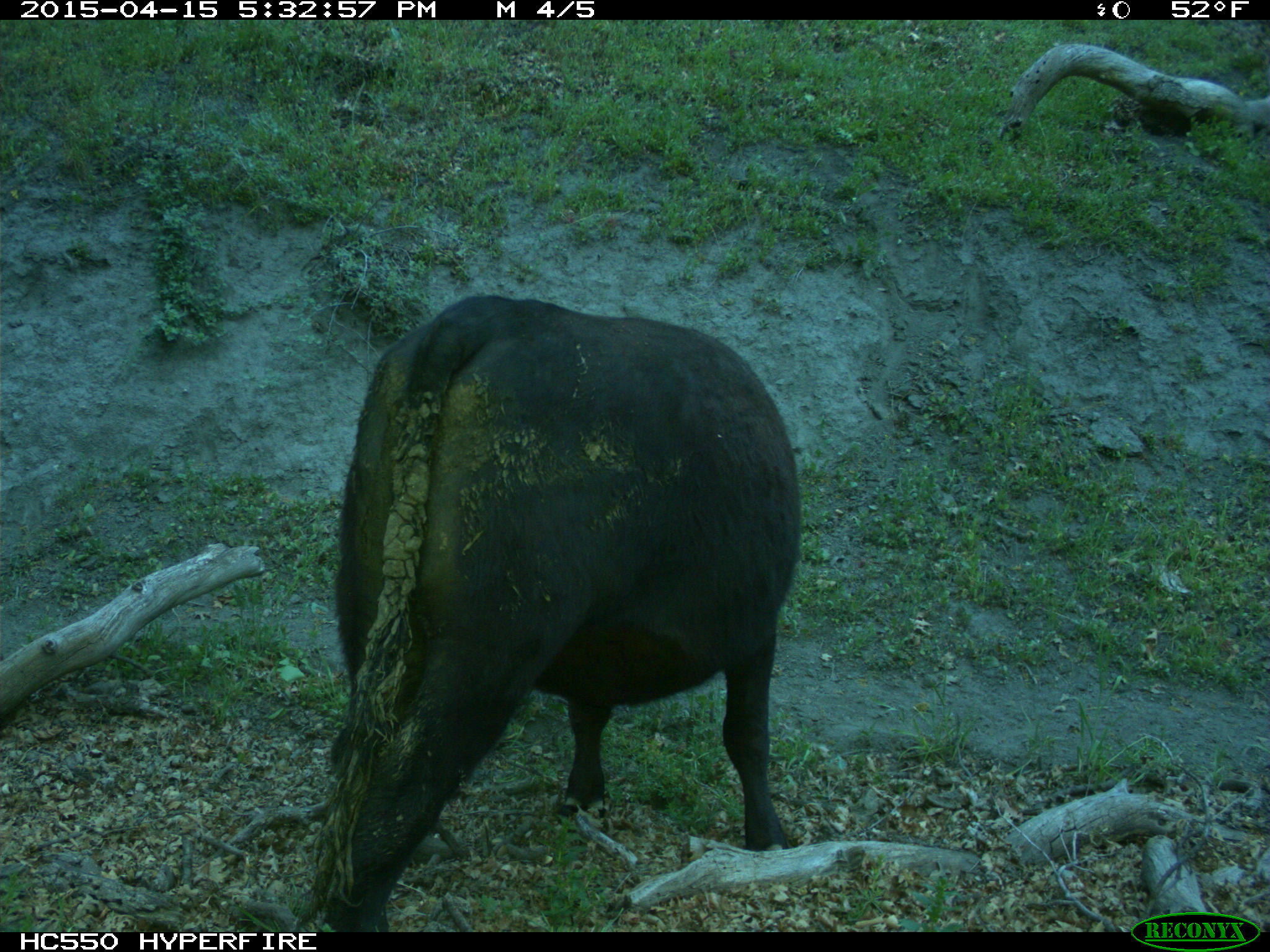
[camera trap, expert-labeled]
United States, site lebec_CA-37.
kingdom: Animalia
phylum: Chordata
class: Mammalia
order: Artiodactyla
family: Bovidae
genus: Bos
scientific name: Bos taurus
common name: domestic cow